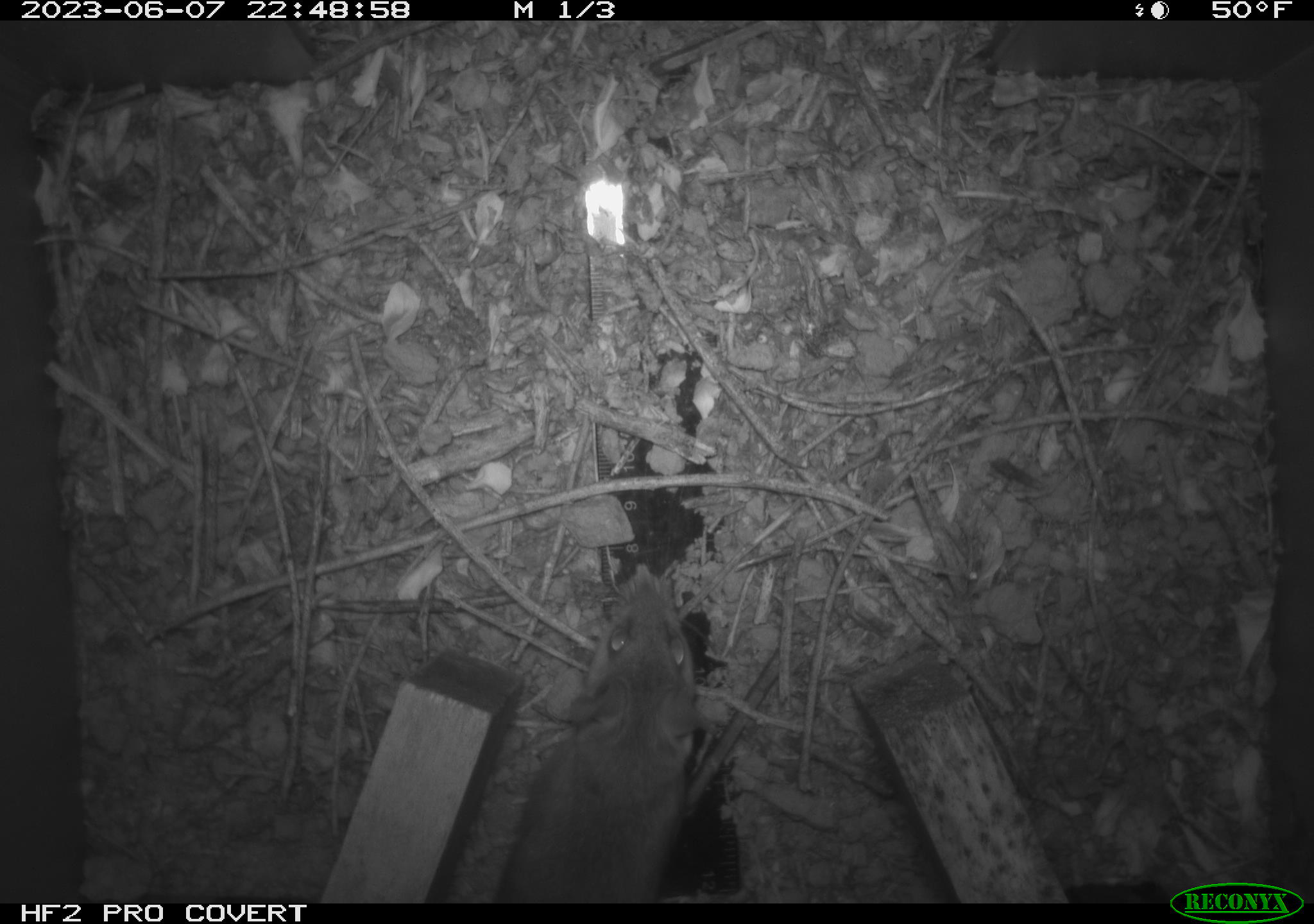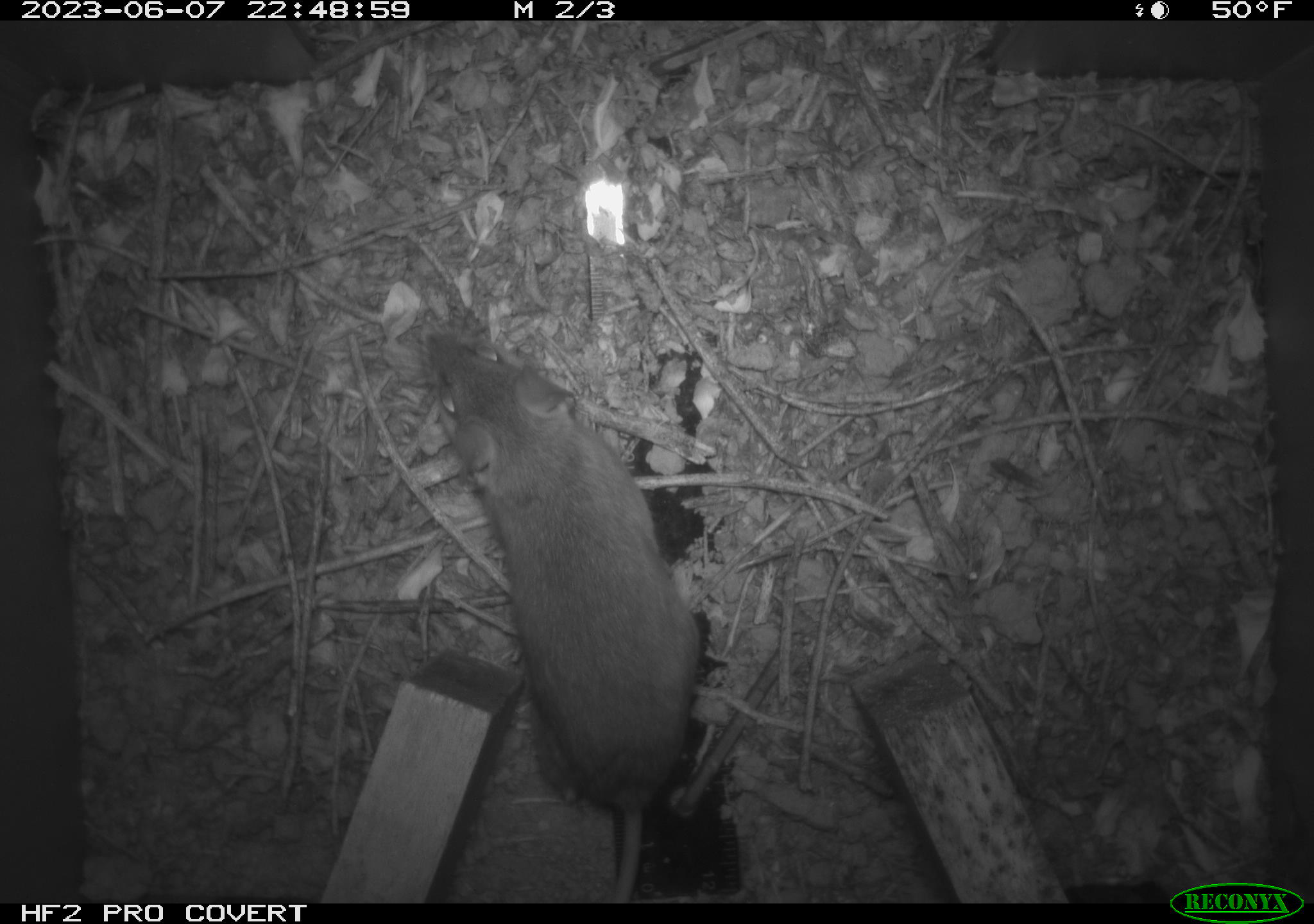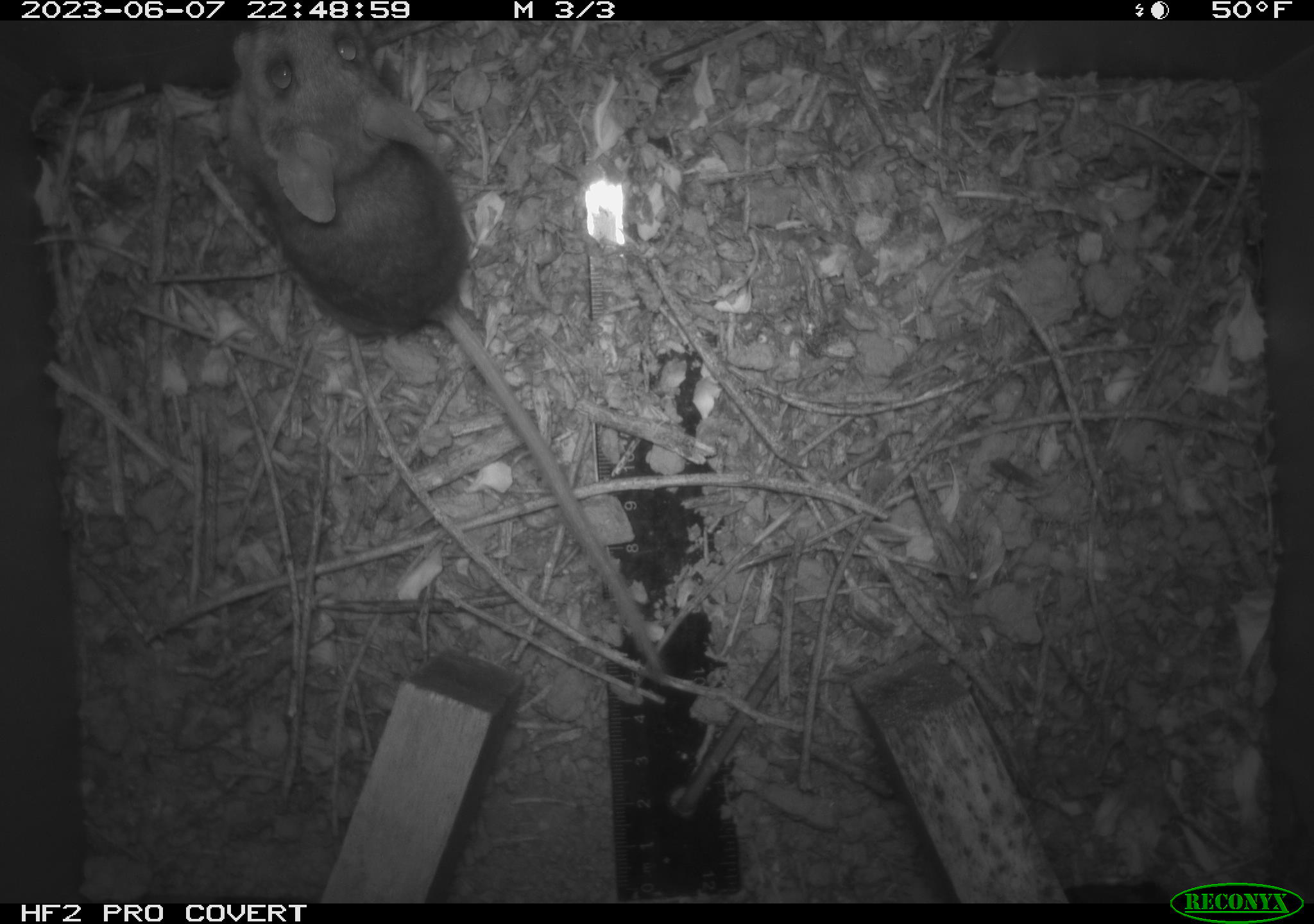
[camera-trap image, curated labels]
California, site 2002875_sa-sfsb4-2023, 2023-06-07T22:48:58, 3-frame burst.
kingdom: Animalia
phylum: Chordata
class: Mammalia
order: Rodentia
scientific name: Rodentia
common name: mouse species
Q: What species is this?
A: Mouse species (Rodentia).